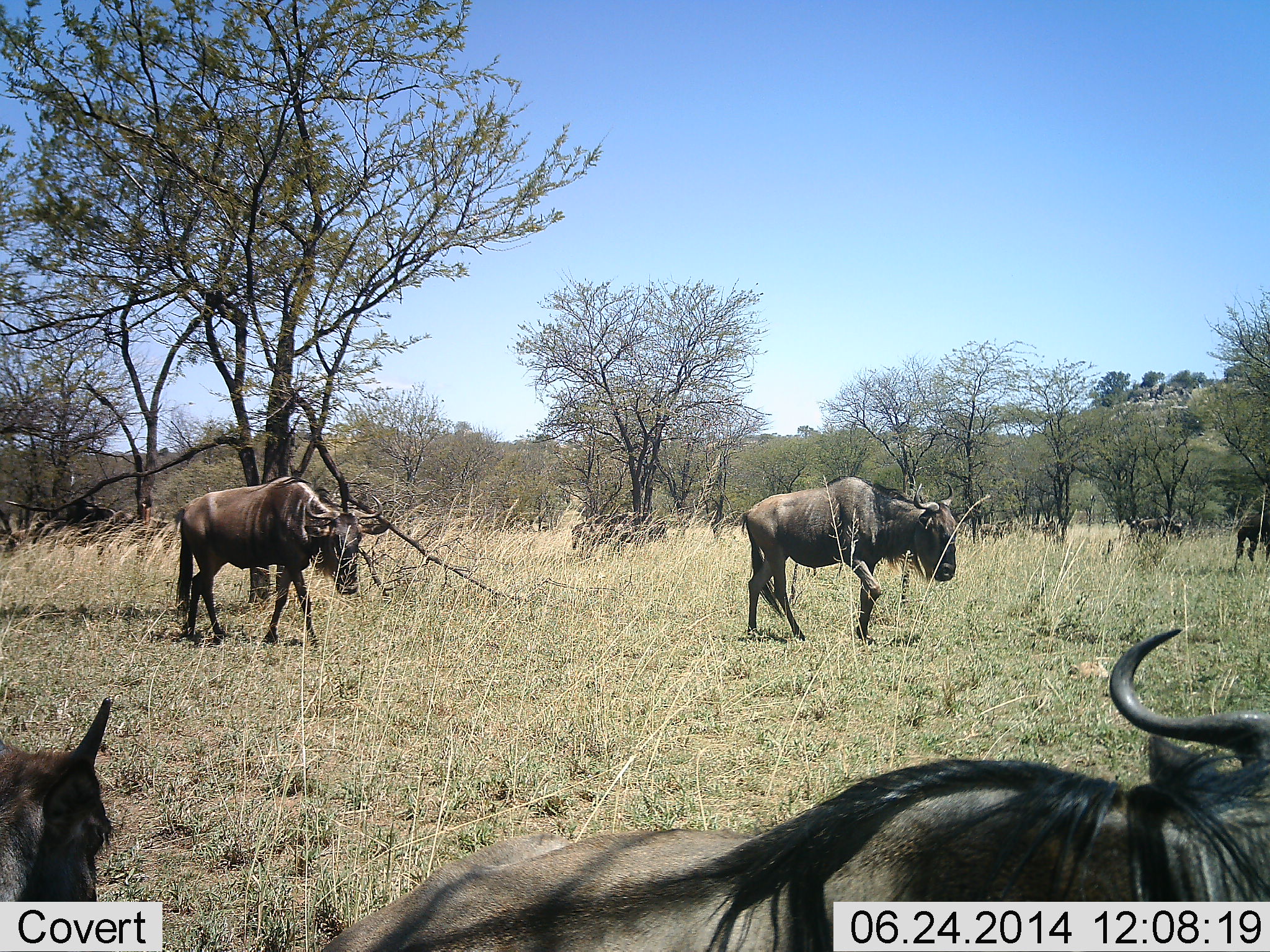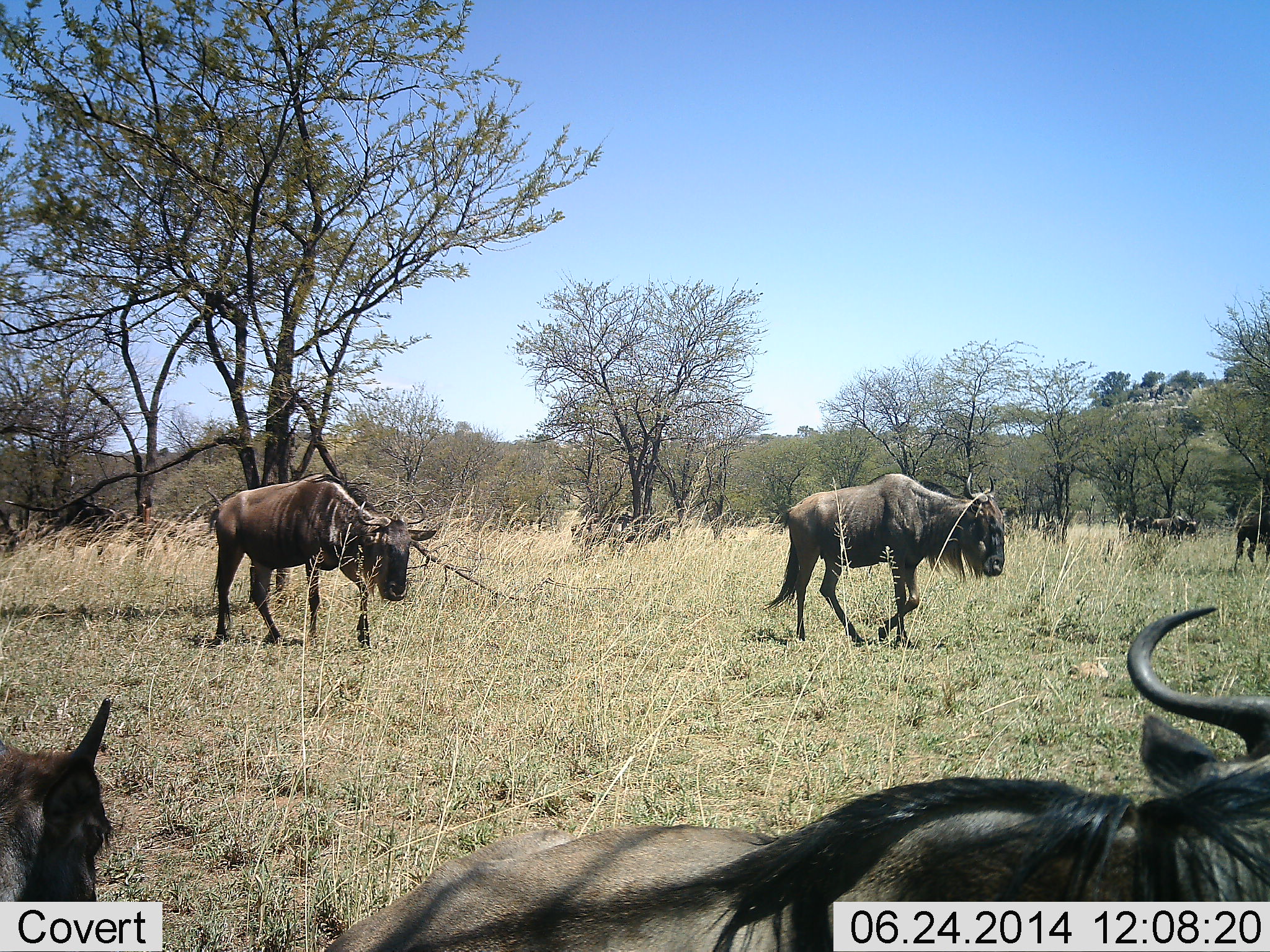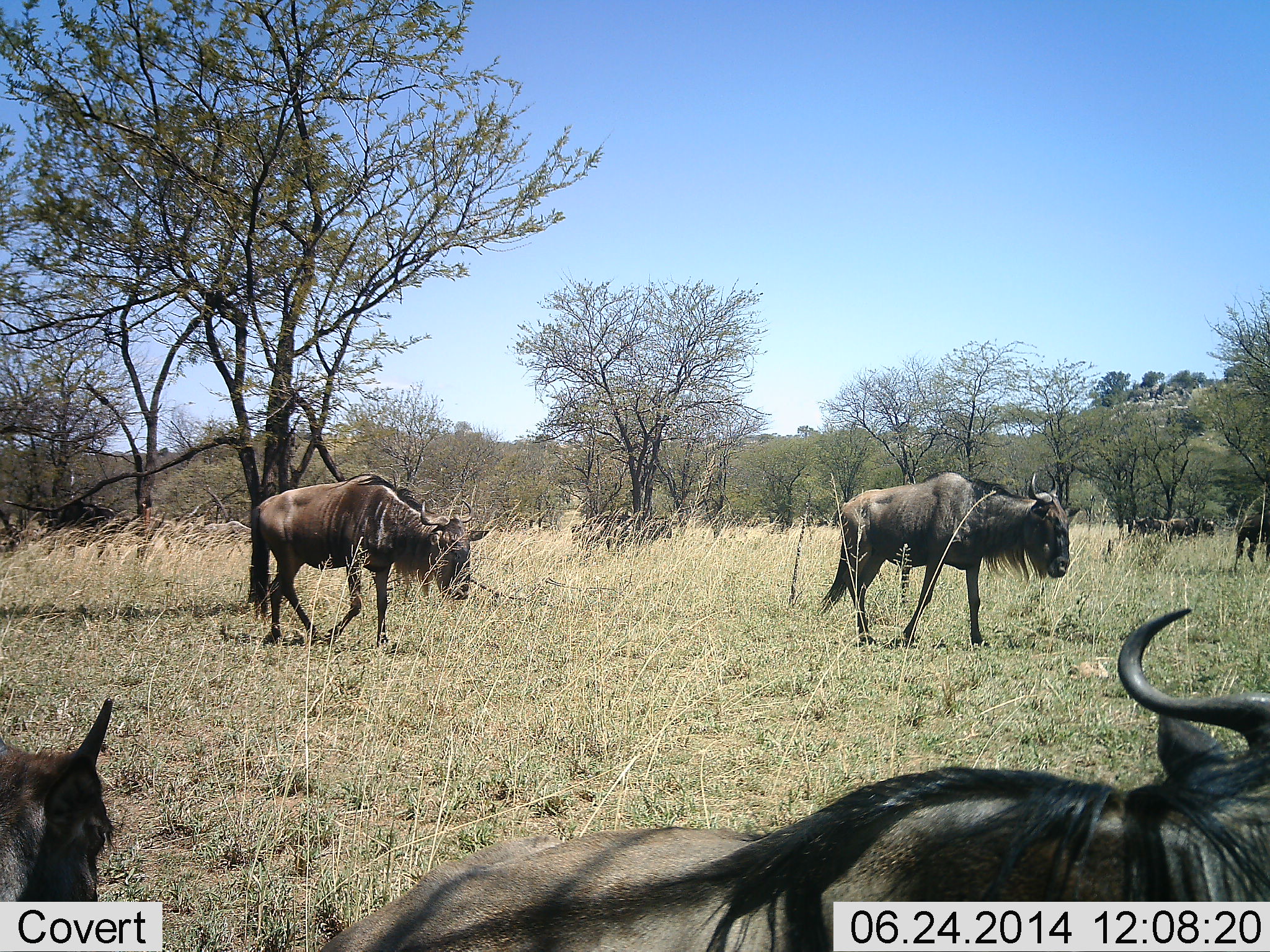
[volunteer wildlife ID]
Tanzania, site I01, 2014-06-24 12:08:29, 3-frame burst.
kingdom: Animalia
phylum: Chordata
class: Mammalia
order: Artiodactyla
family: Bovidae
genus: Connochaetes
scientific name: Connochaetes taurinus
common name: blue wildebeest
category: wildebeest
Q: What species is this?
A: Wildebeest (blue wildebeest) (Connochaetes taurinus).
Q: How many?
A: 8.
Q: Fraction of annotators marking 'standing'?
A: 60%.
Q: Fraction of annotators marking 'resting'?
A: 20%.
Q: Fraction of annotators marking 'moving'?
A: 80%.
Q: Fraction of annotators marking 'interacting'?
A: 10%.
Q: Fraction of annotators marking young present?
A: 10%.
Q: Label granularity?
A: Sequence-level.